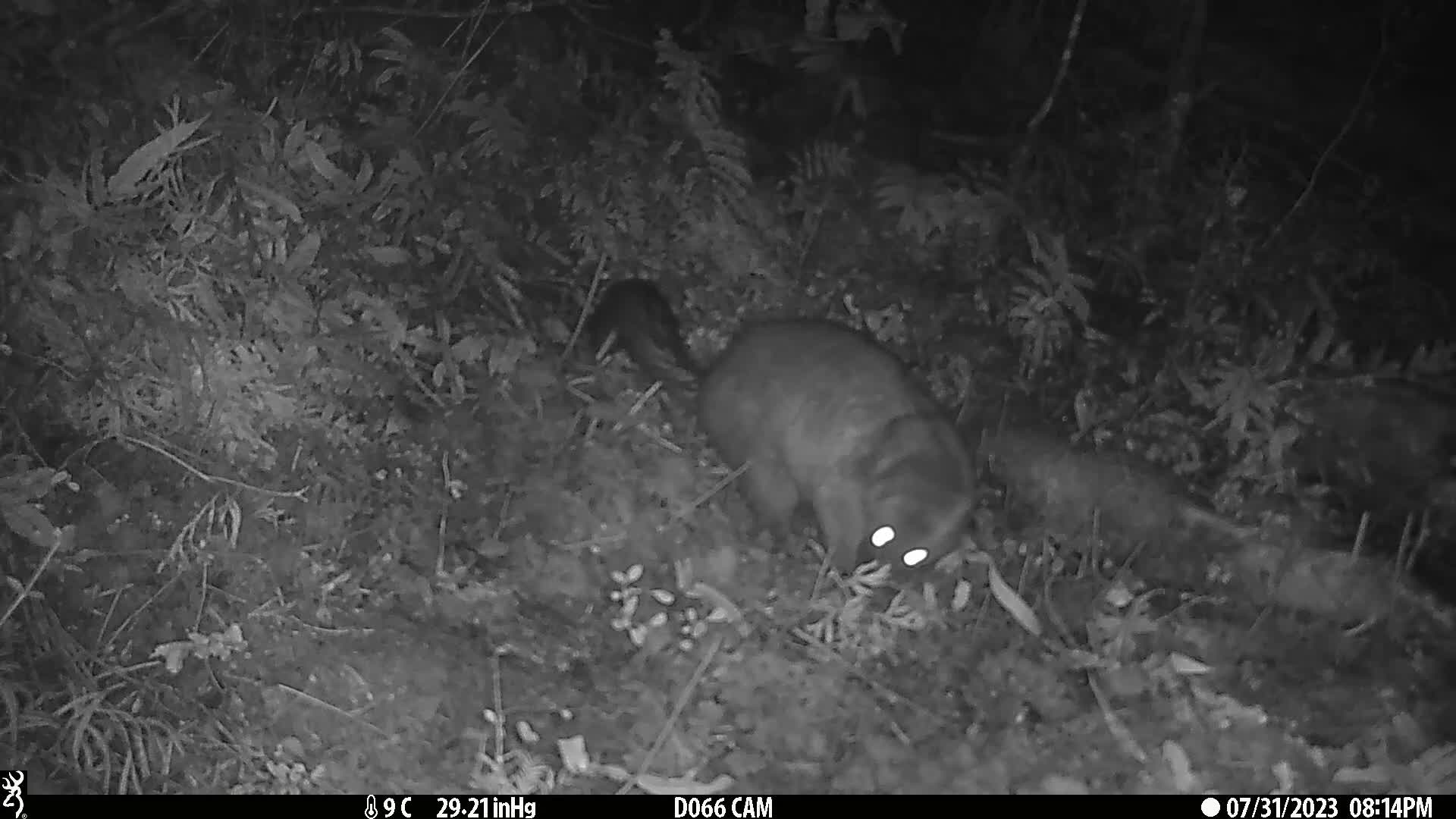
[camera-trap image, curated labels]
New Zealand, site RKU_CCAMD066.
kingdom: Animalia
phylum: Chordata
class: Mammalia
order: Diprotodontia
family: Phalangeridae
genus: Trichosurus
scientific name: Trichosurus vulpecula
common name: common brushtail possum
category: possum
Possum (common brushtail possum) (Trichosurus vulpecula).